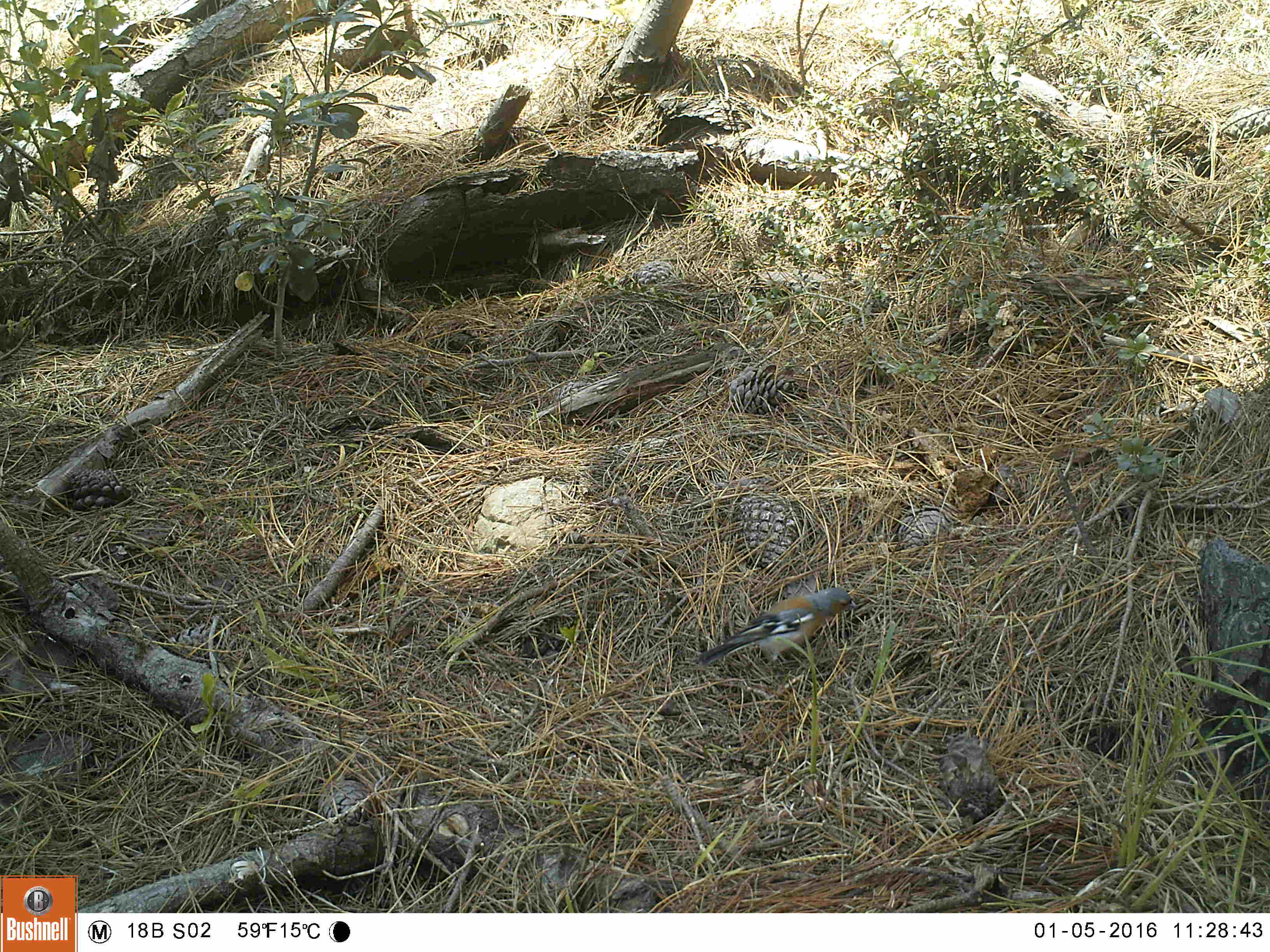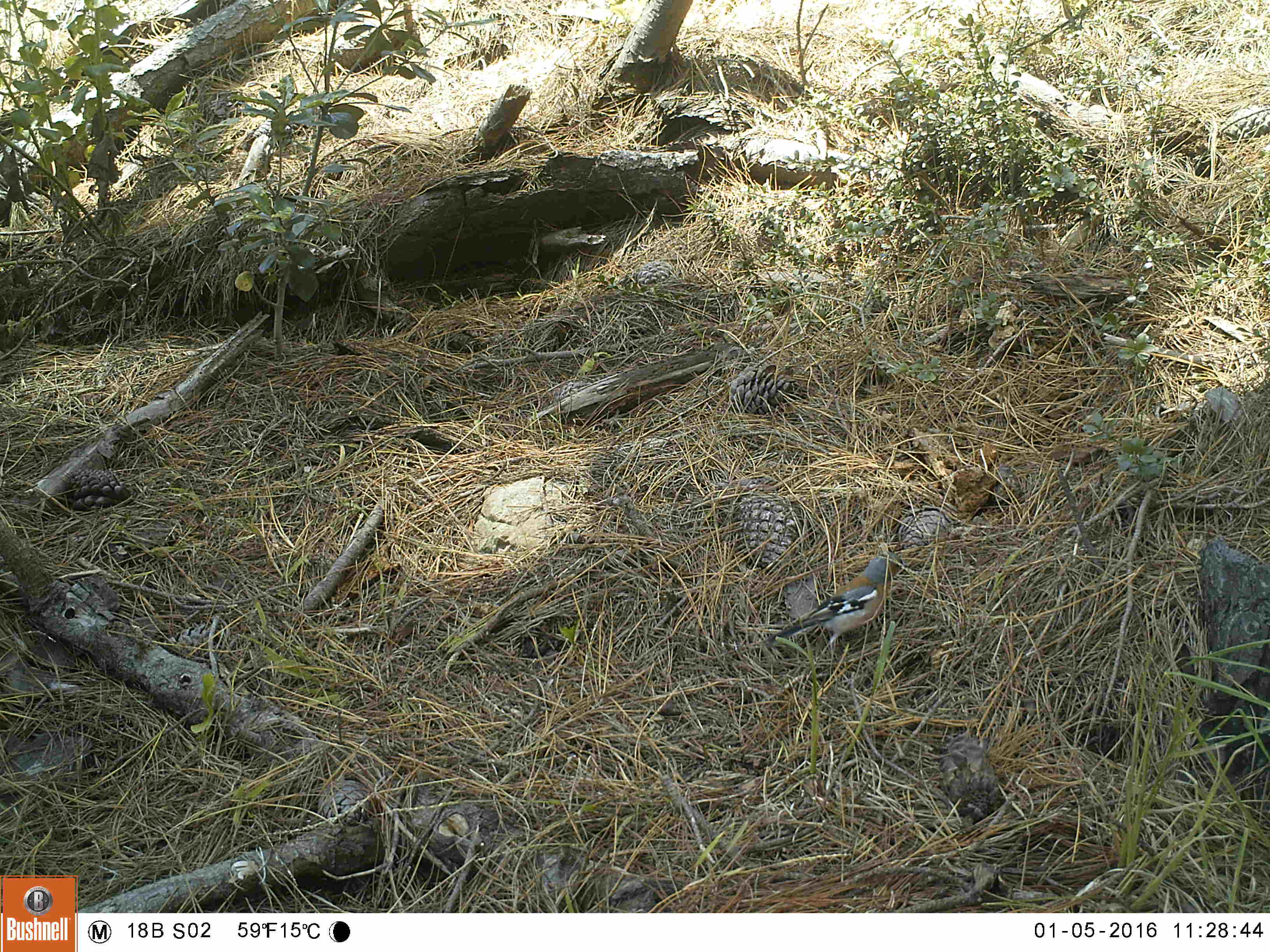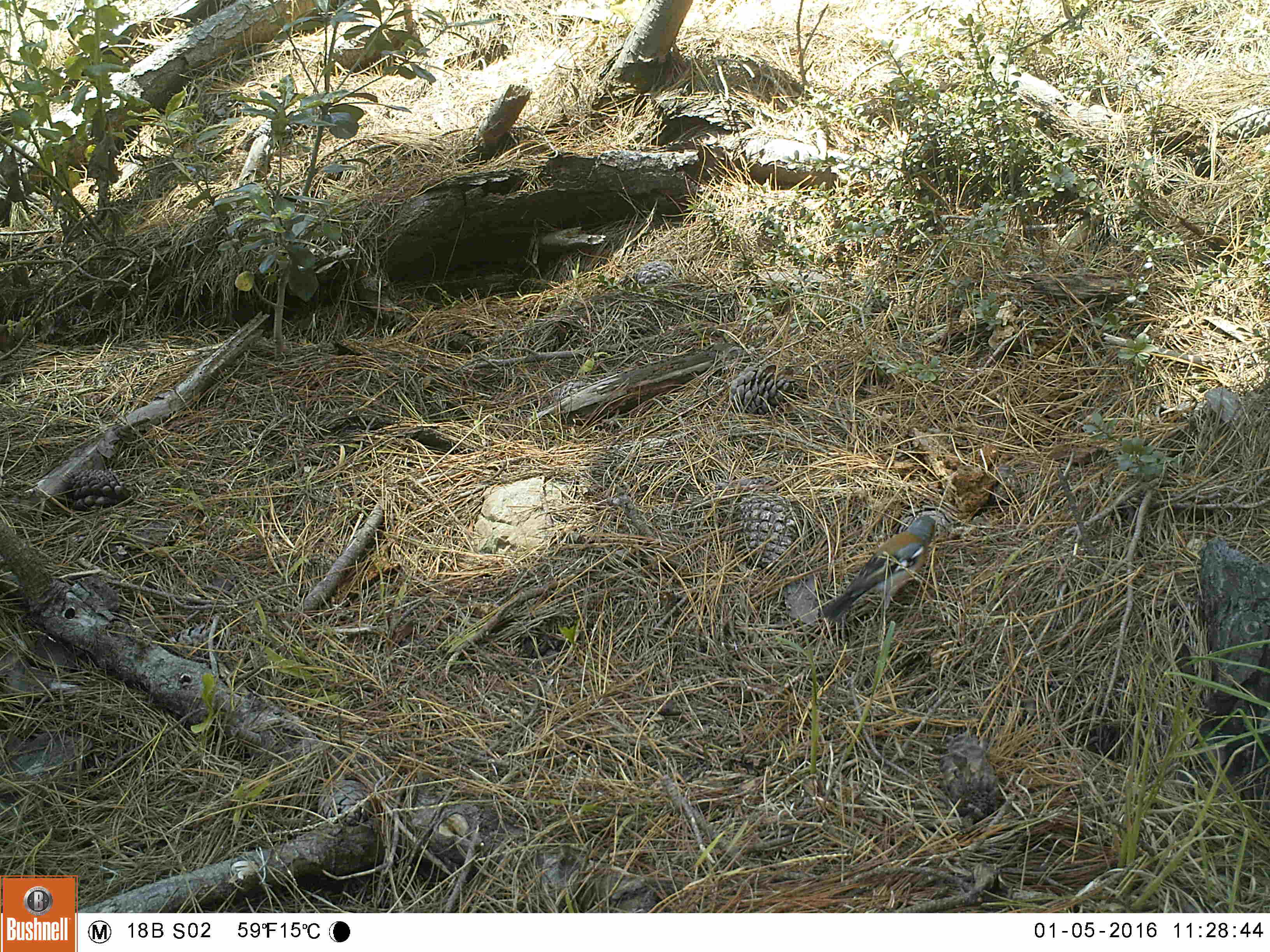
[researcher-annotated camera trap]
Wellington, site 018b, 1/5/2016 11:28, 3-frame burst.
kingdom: Animalia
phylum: Chordata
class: Aves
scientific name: Aves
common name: bird